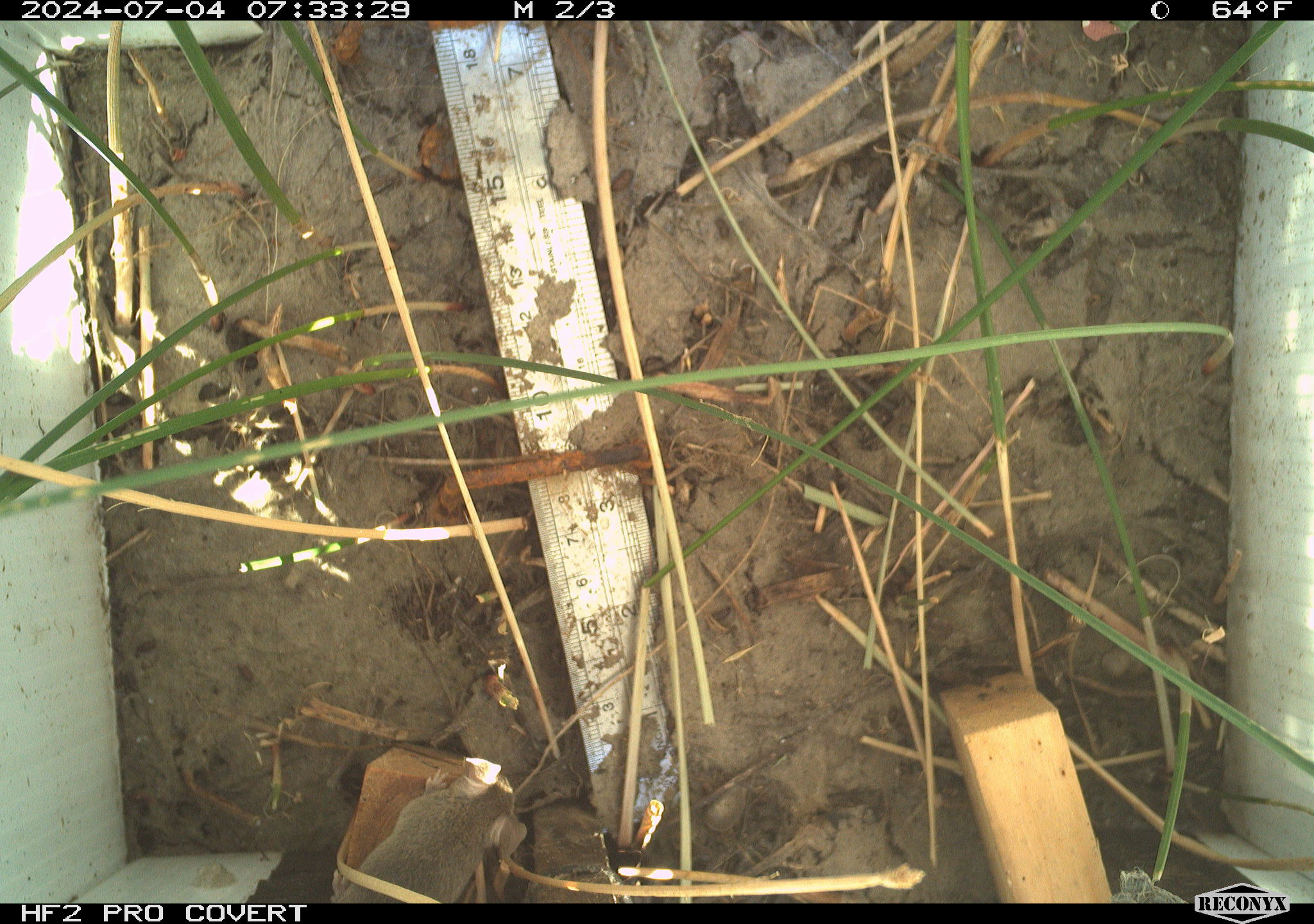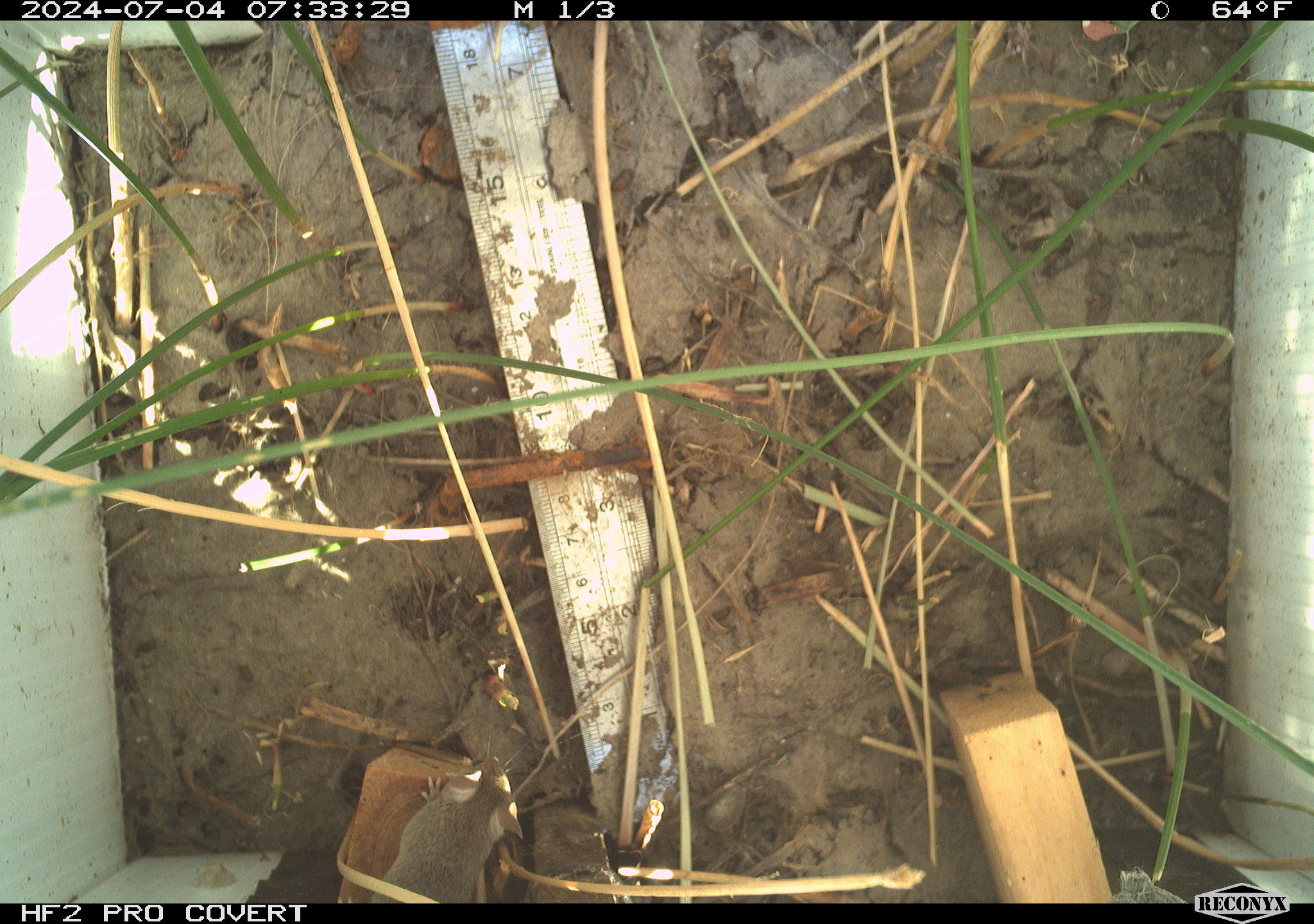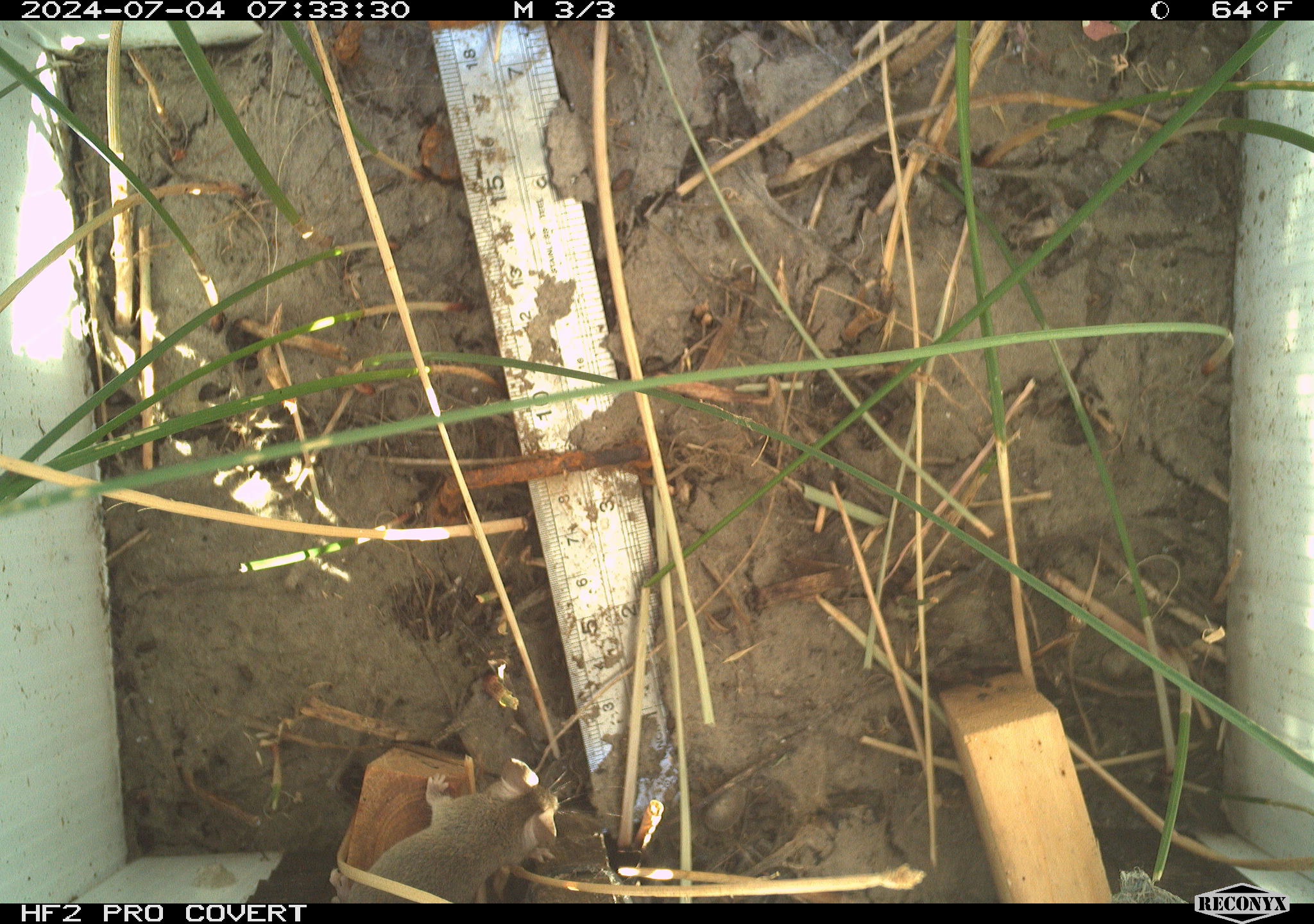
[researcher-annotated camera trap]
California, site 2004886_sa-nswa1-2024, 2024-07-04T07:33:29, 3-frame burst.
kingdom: Animalia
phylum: Chordata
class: Mammalia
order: Rodentia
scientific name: Rodentia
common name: rodent